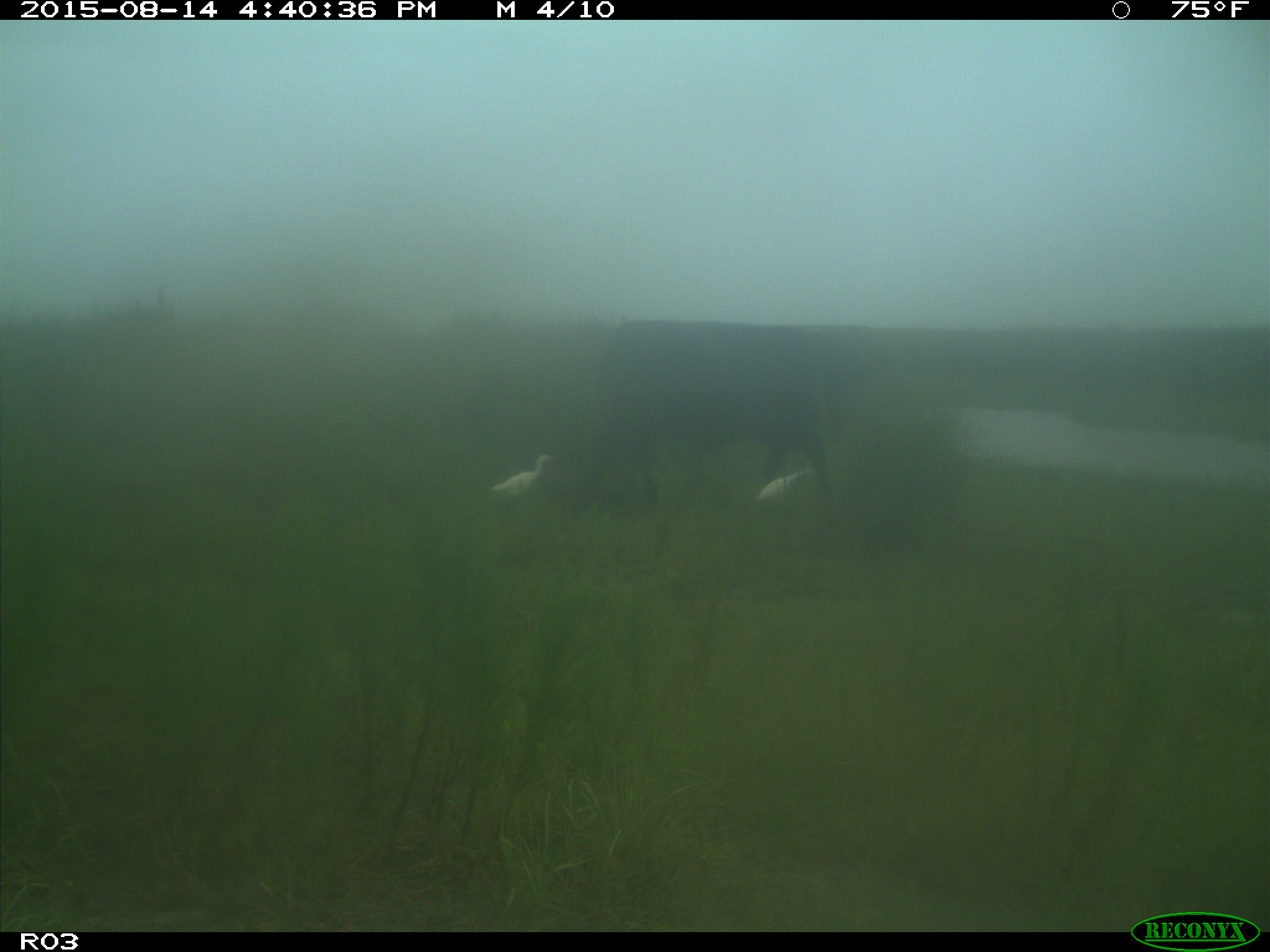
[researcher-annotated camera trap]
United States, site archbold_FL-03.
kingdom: Animalia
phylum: Chordata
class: Mammalia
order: Artiodactyla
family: Bovidae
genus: Bos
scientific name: Bos taurus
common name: domestic cow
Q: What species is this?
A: Bos taurus (domestic cow).